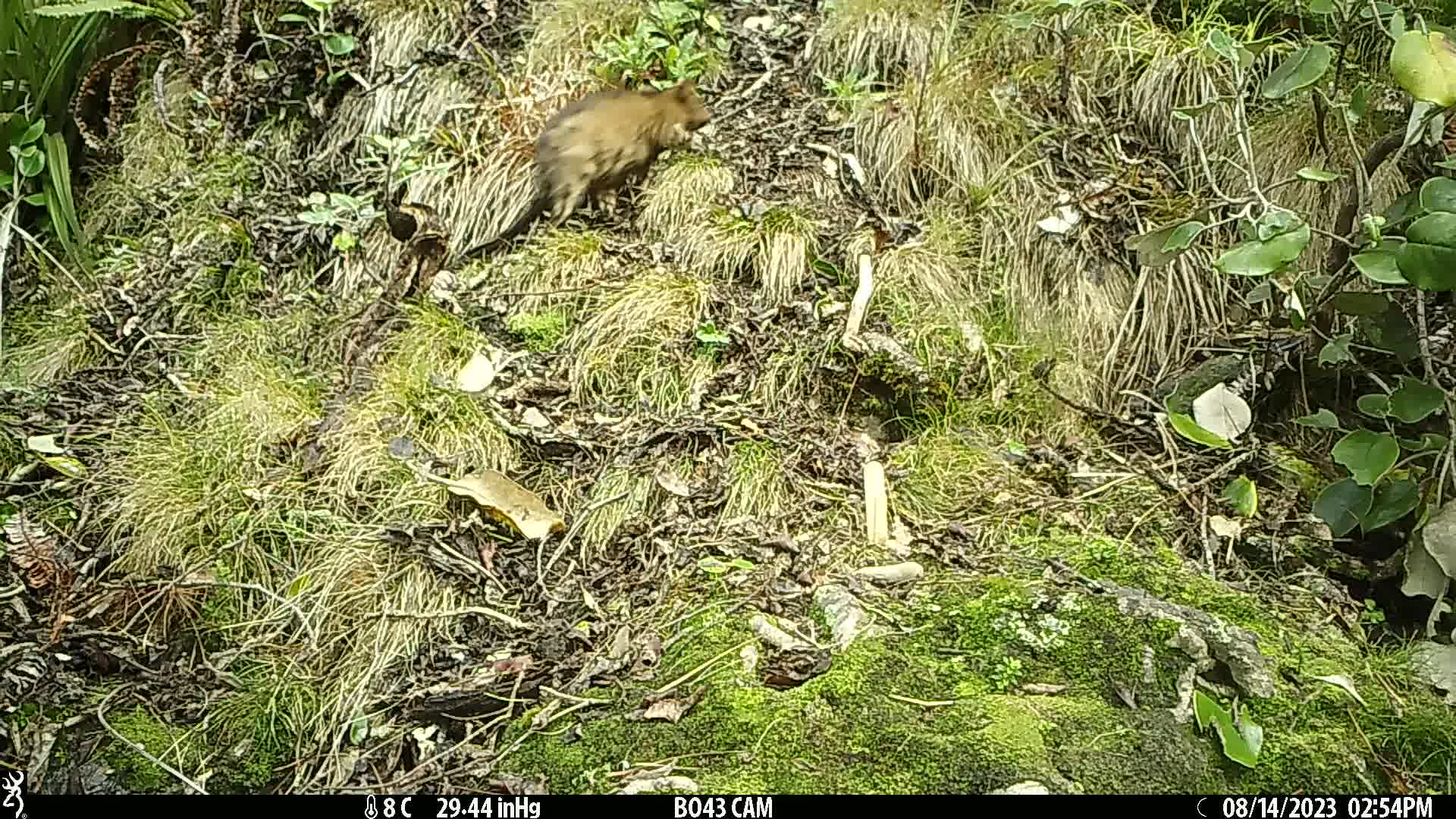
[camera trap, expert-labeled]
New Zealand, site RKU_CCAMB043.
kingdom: Animalia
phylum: Chordata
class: Mammalia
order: Diprotodontia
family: Phalangeridae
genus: Trichosurus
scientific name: Trichosurus vulpecula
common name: common brushtail possum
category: possum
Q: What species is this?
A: Possum (common brushtail possum) (Trichosurus vulpecula).